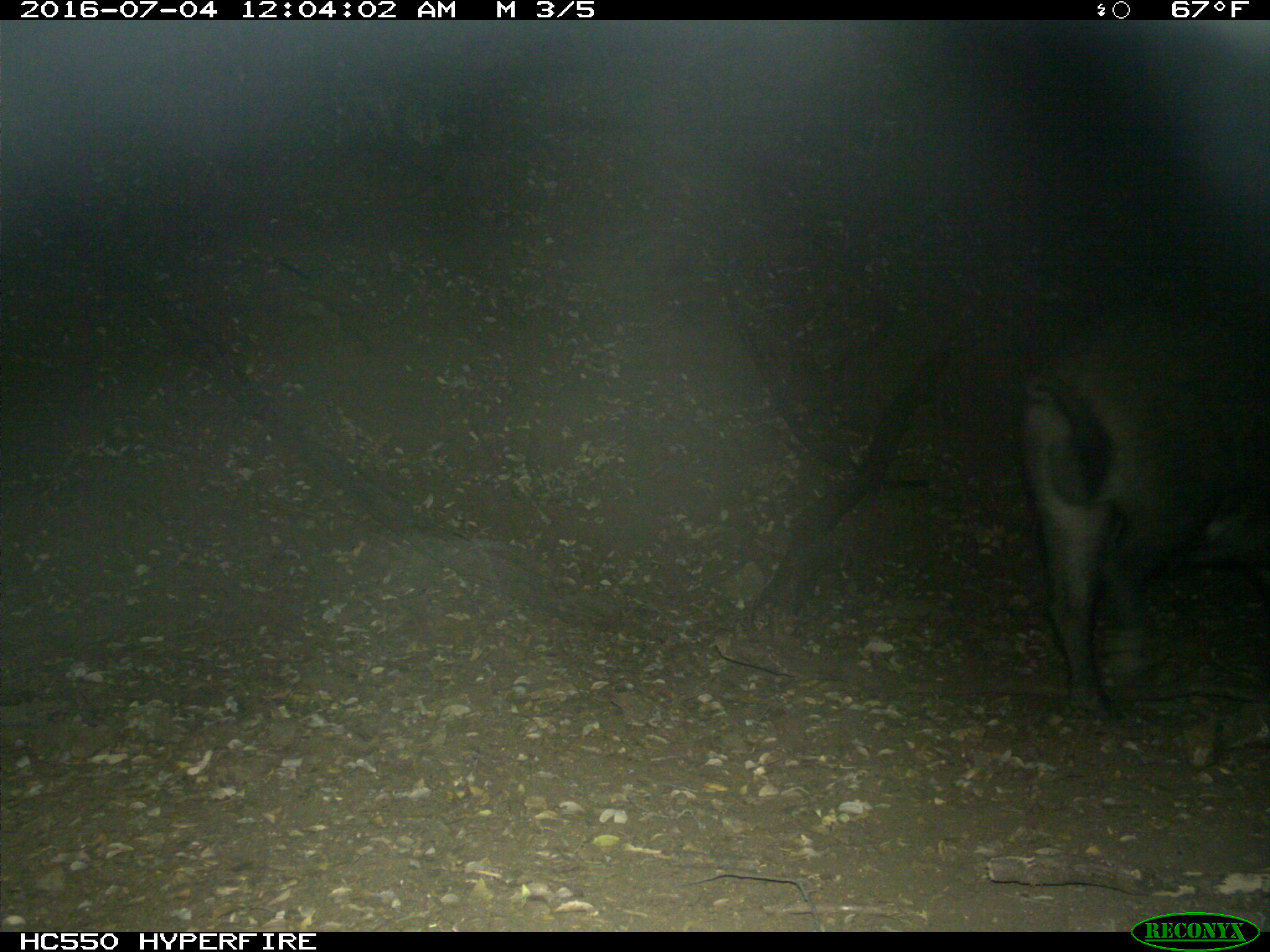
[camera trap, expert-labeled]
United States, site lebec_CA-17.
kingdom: Animalia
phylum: Chordata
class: Mammalia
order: Artiodactyla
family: Suidae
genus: Sus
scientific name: Sus scrofa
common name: wild boar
Sus scrofa (wild boar).